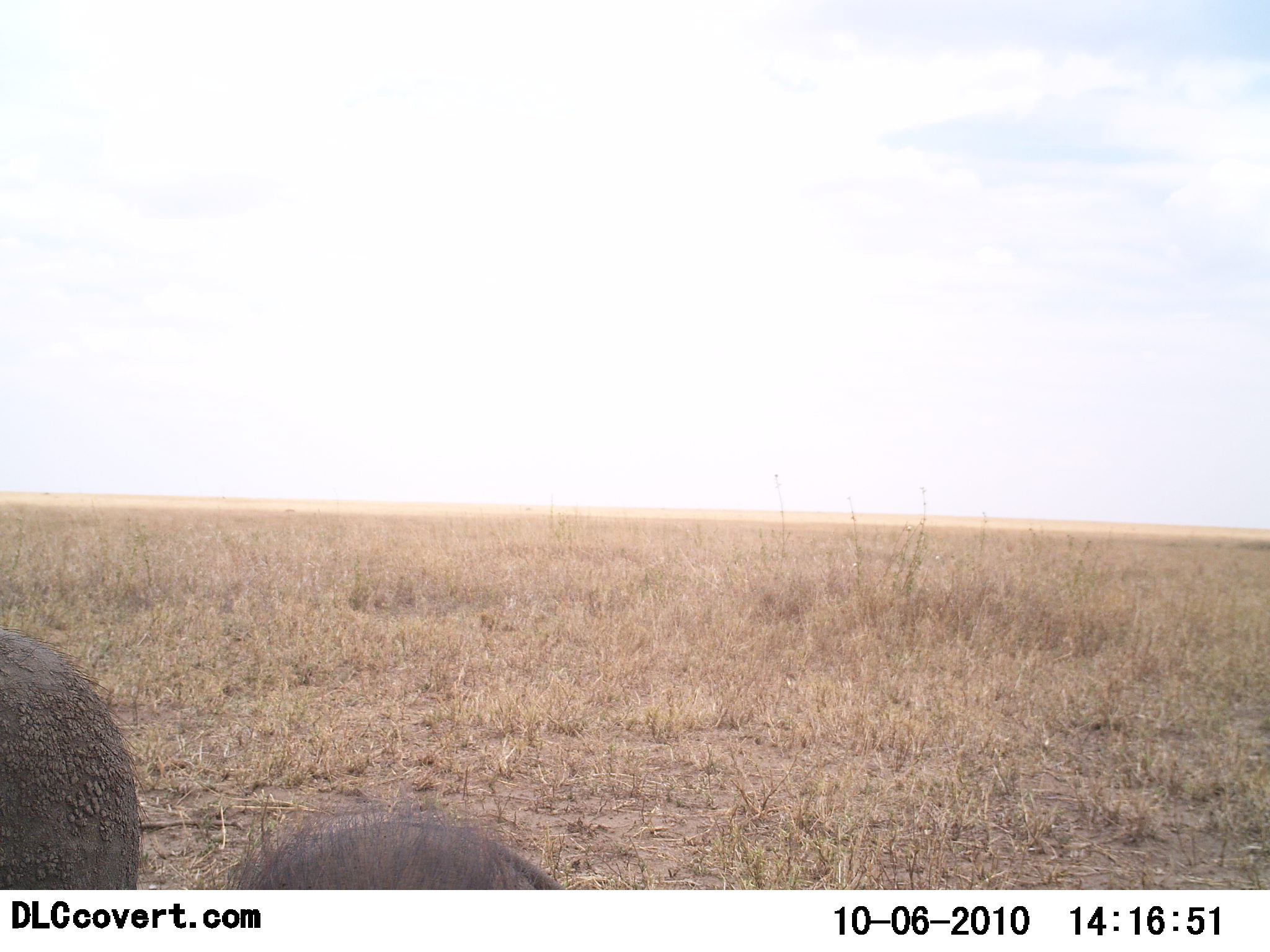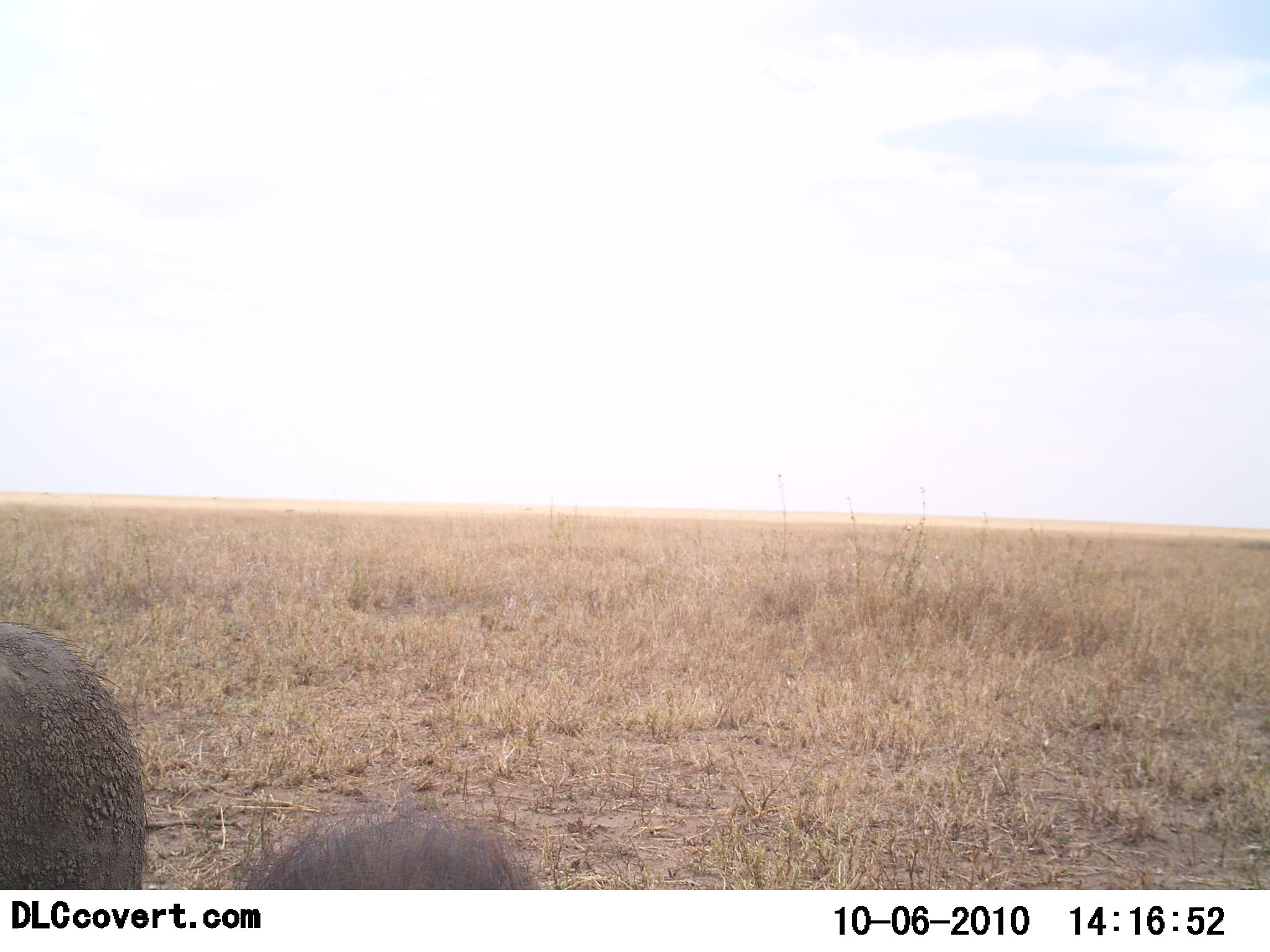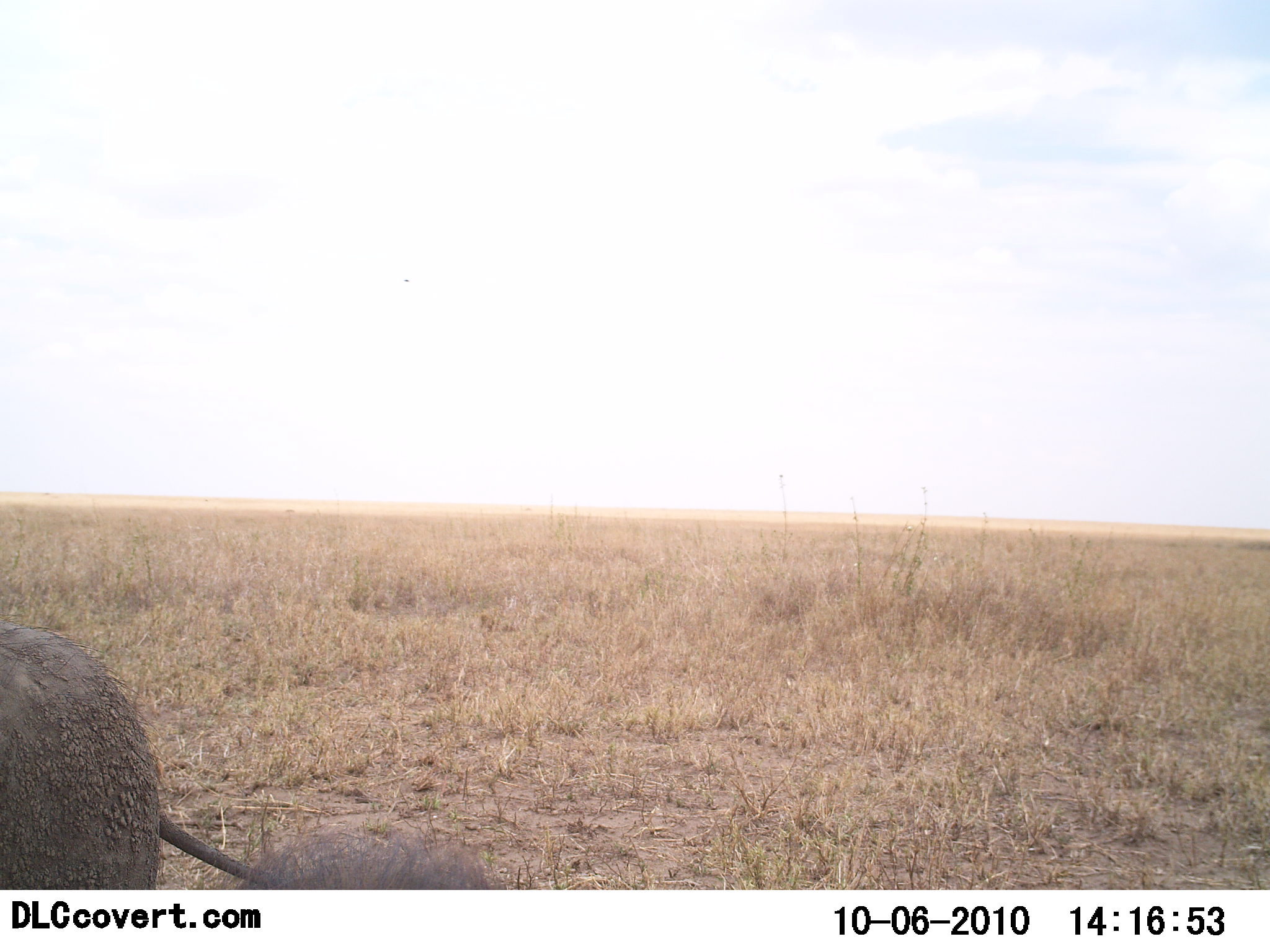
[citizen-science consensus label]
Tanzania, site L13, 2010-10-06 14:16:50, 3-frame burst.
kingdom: Animalia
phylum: Chordata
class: Mammalia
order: Artiodactyla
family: Suidae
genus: Phacochoerus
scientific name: Phacochoerus africanus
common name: warthog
Warthog (Phacochoerus africanus), count 2. Behavior (volunteer vote fractions): standing 92%, resting 8%, moving 15%, interacting 0%. Young present (vote fraction): 23%. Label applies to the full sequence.